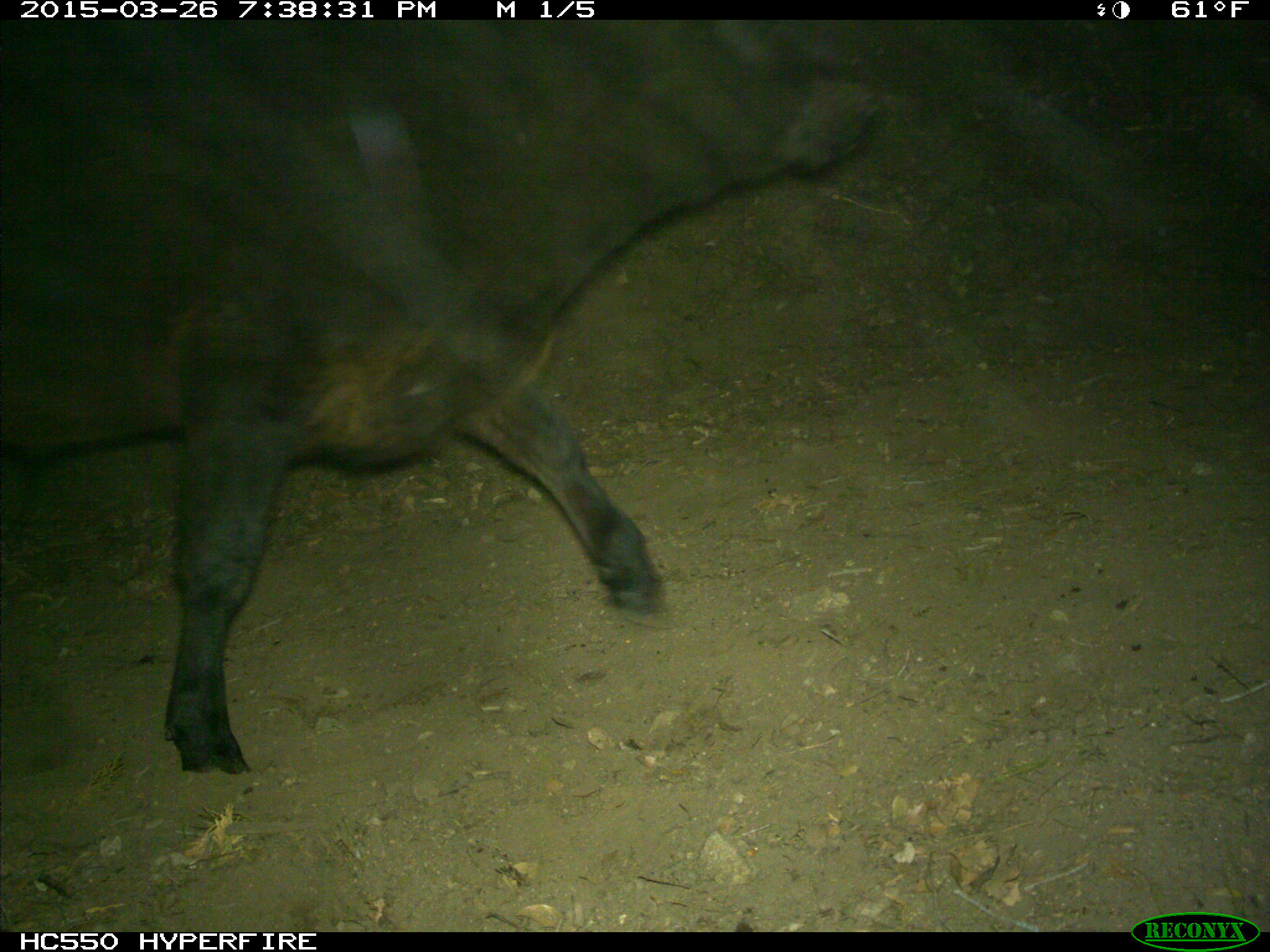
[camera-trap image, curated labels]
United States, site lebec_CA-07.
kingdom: Animalia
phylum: Chordata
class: Mammalia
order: Artiodactyla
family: Bovidae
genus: Bos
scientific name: Bos taurus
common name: domestic cow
Bos taurus (domestic cow).